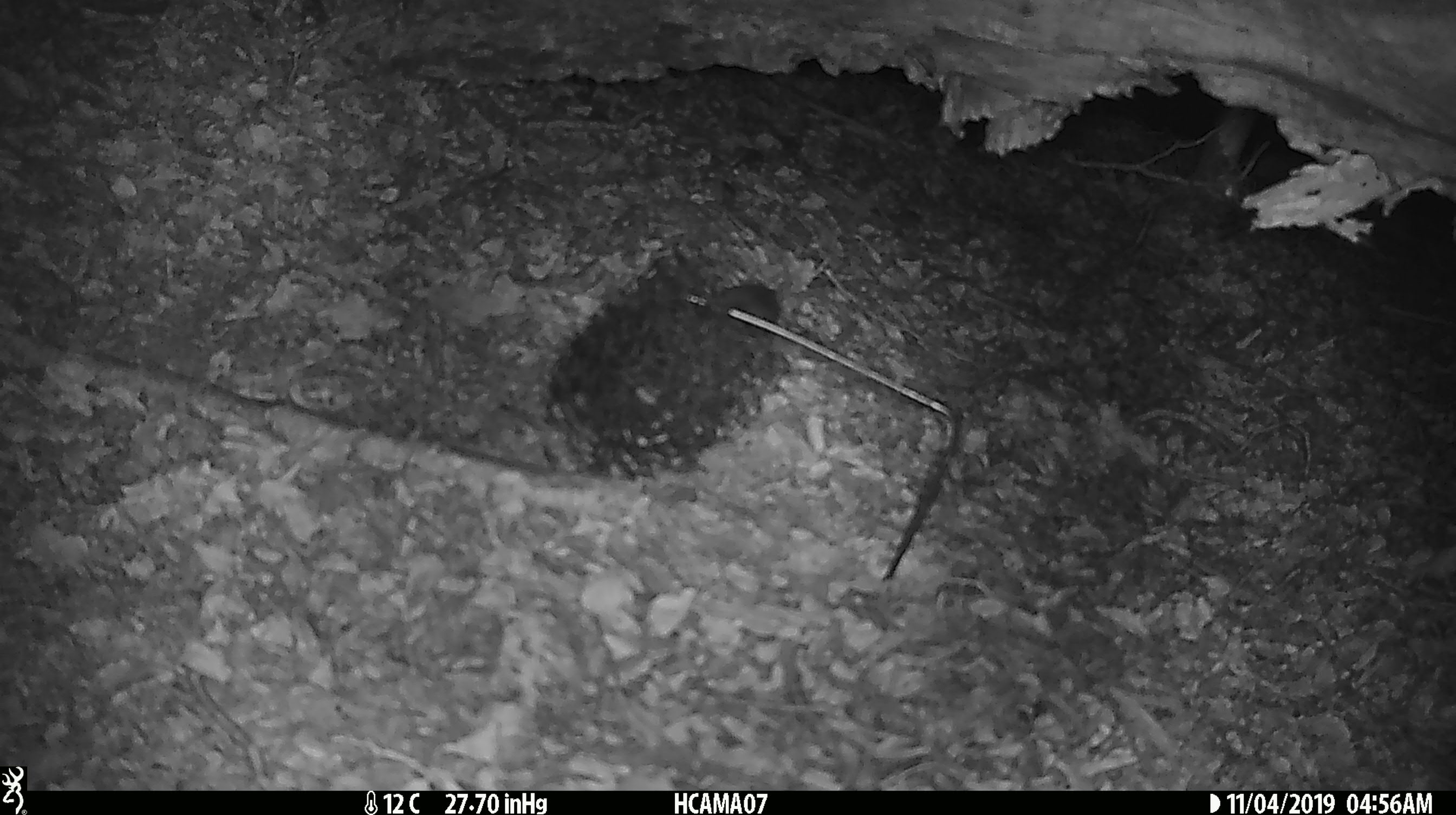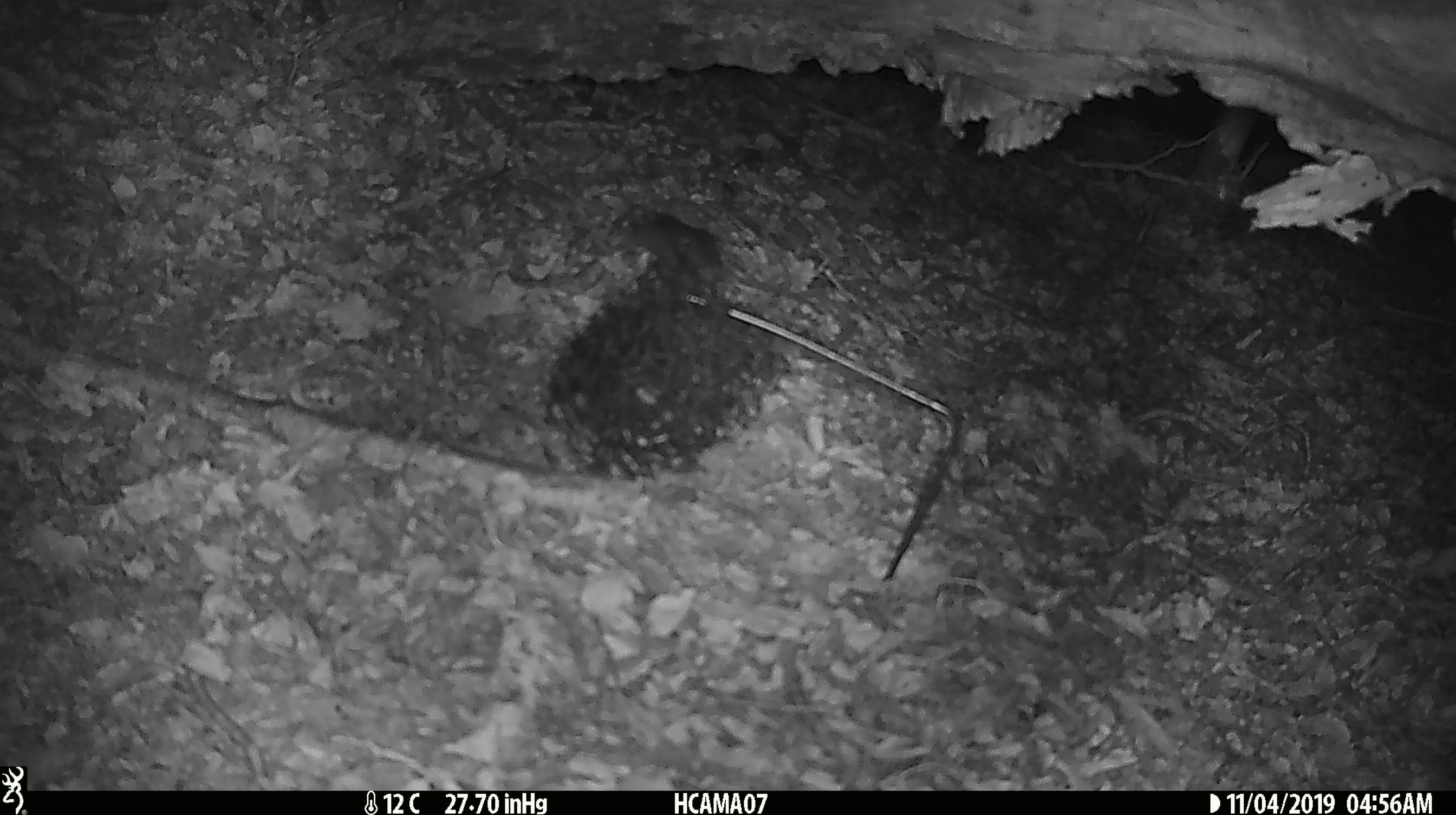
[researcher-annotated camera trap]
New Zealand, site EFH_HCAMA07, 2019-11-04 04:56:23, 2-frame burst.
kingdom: Animalia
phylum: Chordata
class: Mammalia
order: Rodentia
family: Muridae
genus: Mus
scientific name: Mus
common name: mouse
Mouse (Mus).